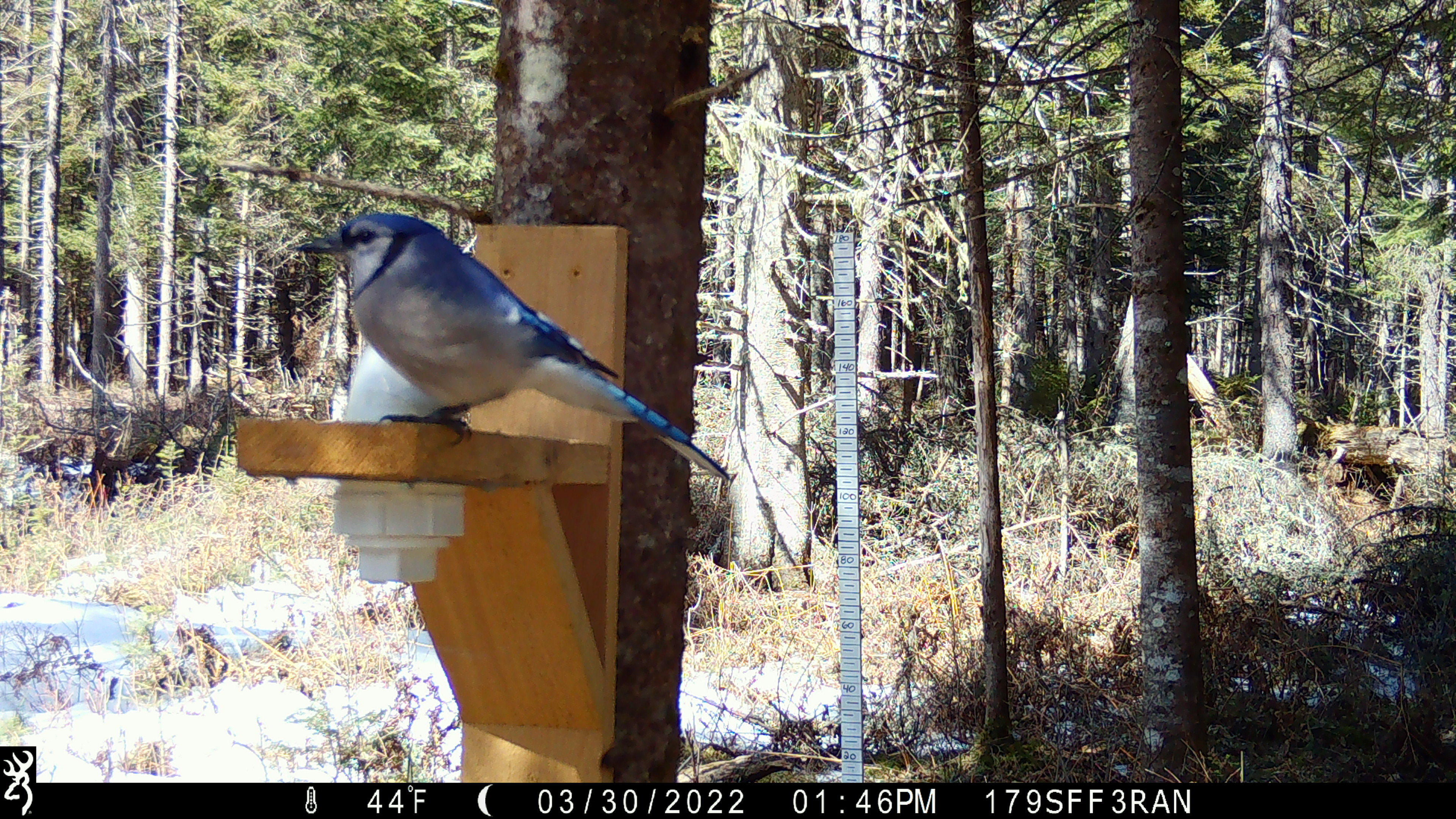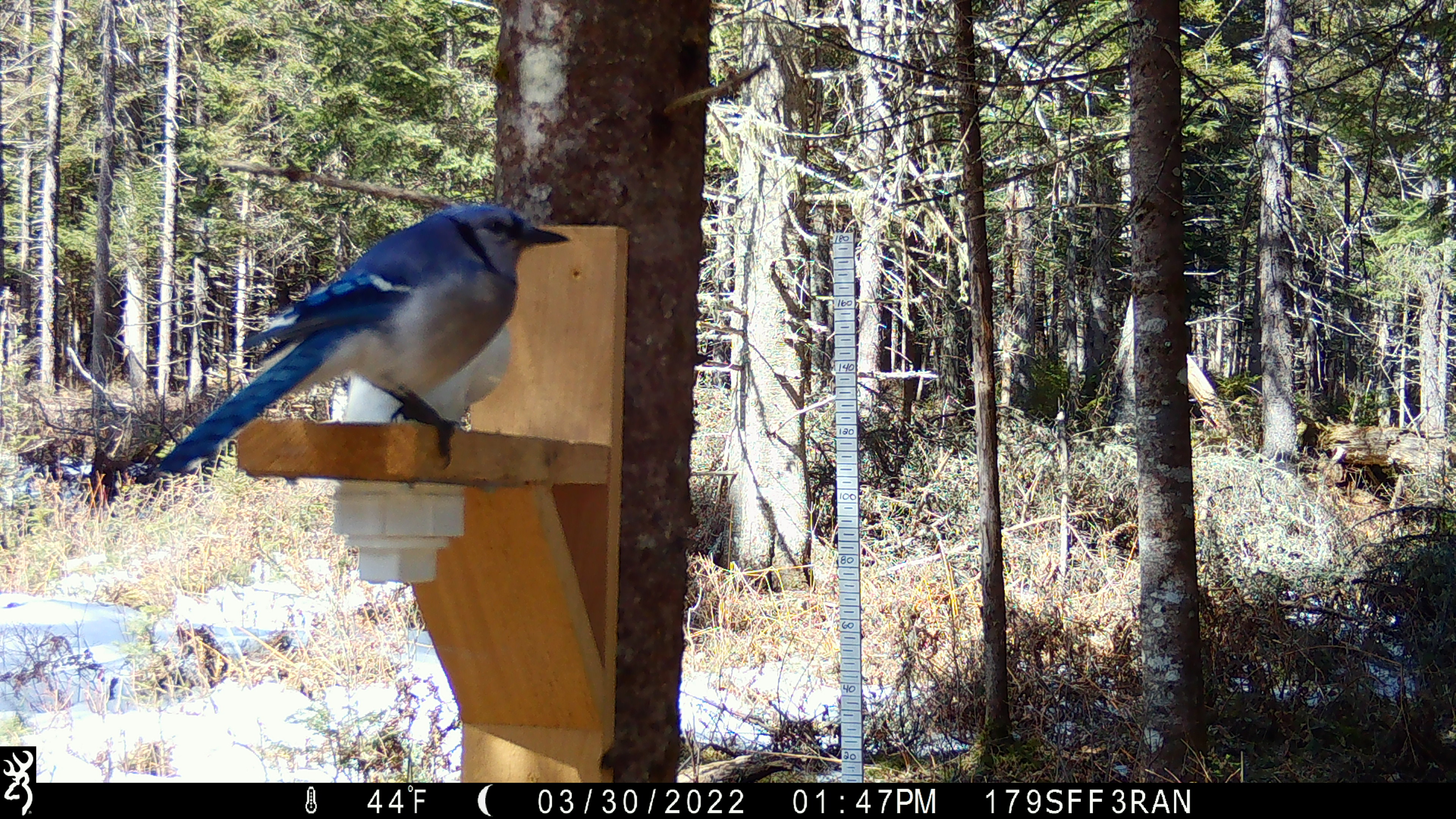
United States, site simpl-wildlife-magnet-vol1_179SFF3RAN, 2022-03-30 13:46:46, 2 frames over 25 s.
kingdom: Animalia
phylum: Chordata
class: Aves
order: Passeriformes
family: Corvidae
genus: Cyanocitta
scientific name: Cyanocitta cristata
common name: blue jay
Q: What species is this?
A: Blue jay (Cyanocitta cristata).